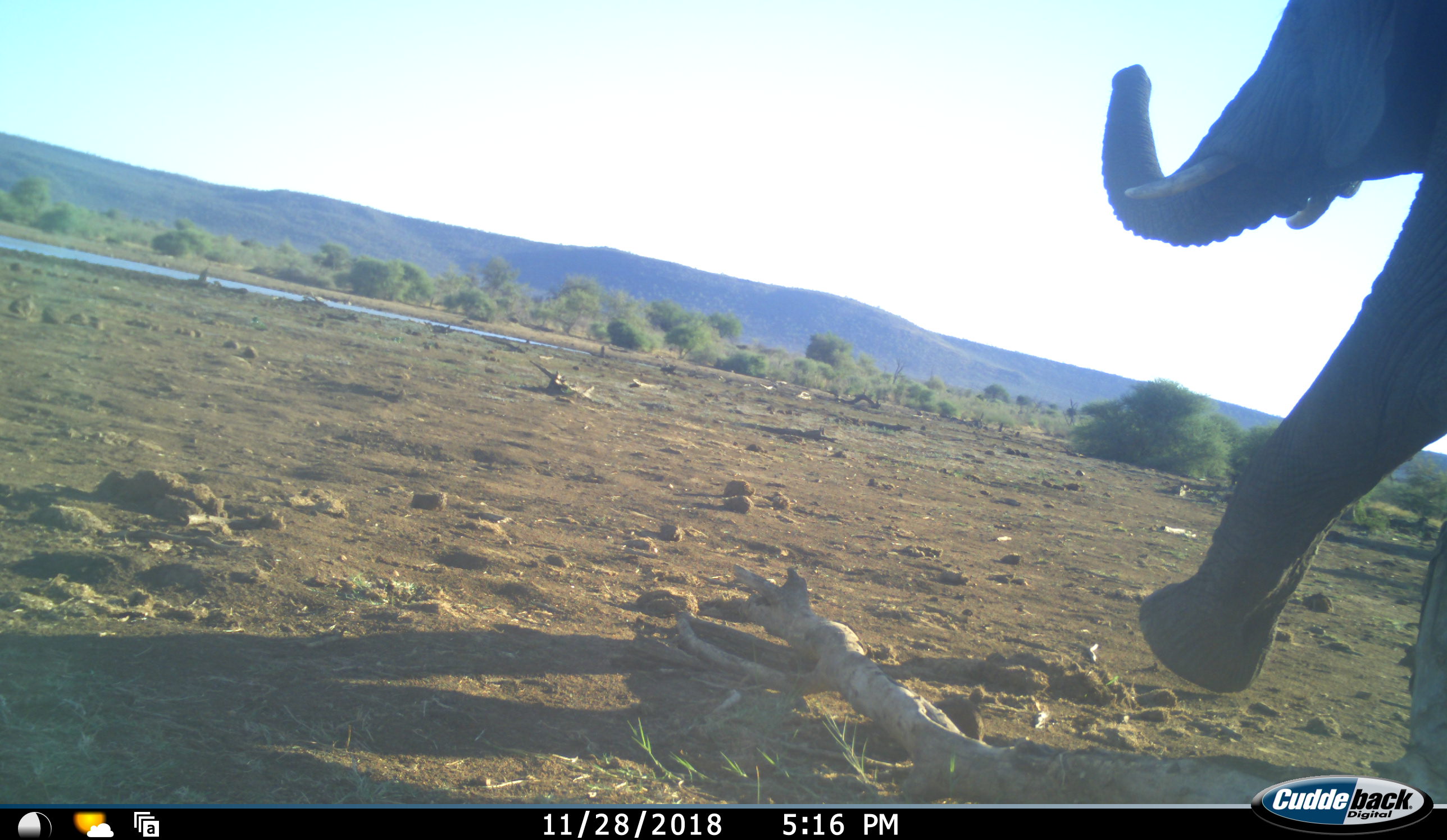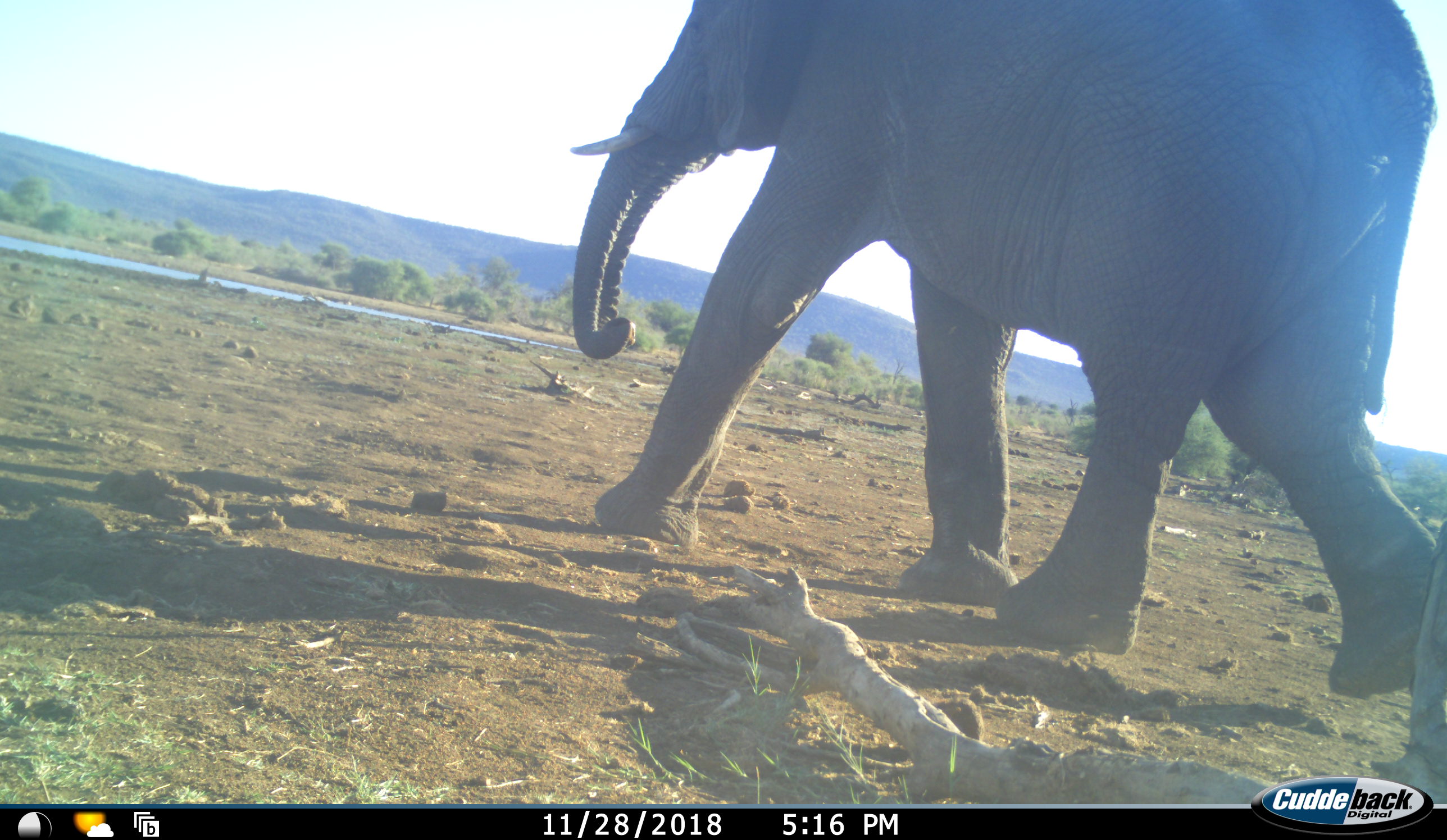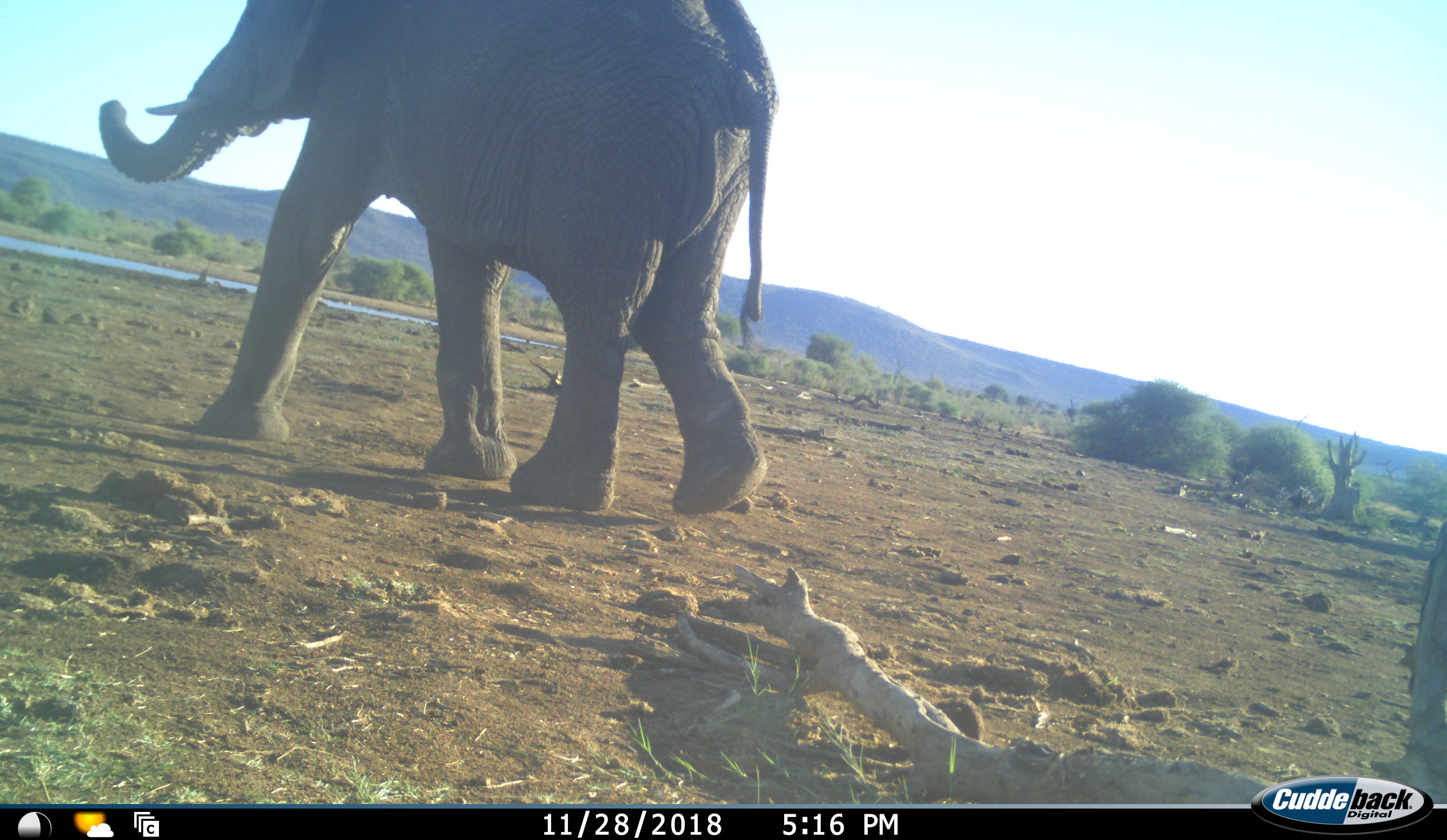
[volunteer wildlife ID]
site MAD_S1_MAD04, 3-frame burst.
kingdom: Animalia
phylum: Chordata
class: Mammalia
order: Proboscidea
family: Elephantidae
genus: Loxodonta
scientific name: Loxodonta africana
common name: african bush elephant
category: elephant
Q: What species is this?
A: Elephant (african bush elephant) (Loxodonta africana).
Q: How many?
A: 1.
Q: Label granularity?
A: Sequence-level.